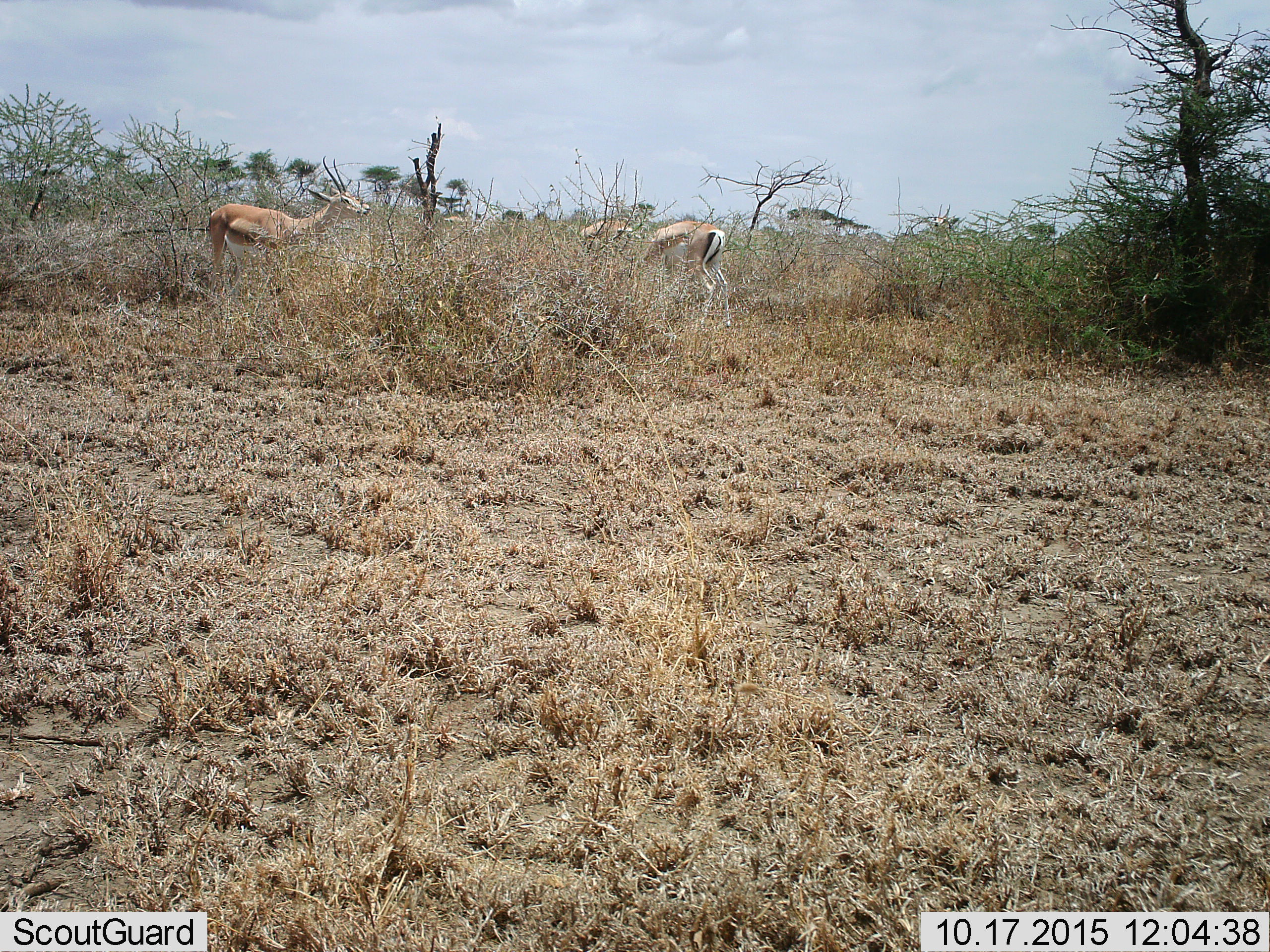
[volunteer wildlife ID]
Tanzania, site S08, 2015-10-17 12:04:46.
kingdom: Animalia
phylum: Chordata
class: Mammalia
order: Artiodactyla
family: Bovidae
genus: Nanger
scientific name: Nanger granti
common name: grant's gazelle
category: gazellegrants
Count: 6.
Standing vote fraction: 67%.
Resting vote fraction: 0%.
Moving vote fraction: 33%.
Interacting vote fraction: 17%.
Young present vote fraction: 0%.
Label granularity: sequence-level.